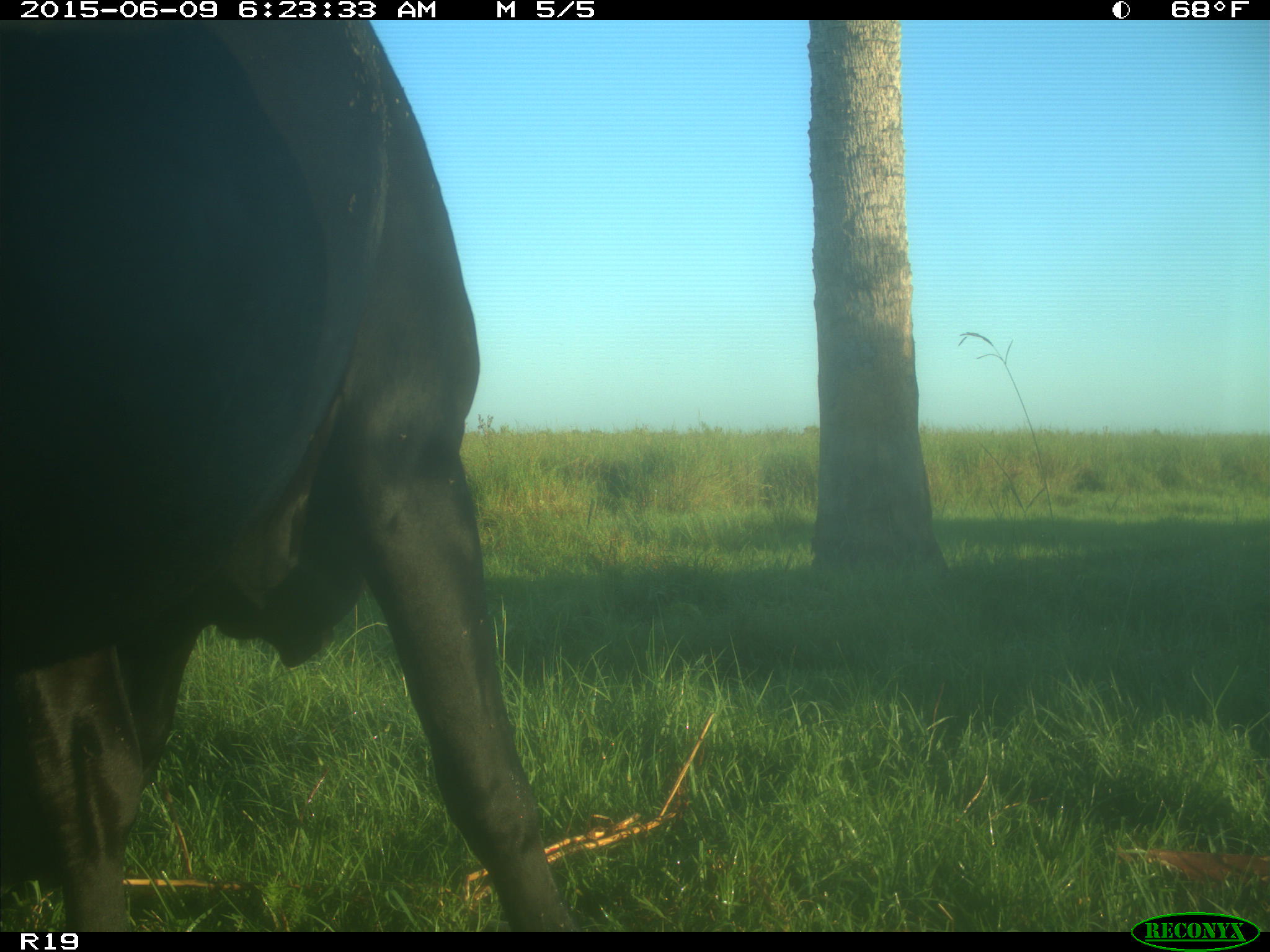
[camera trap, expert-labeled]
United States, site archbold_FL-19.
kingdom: Animalia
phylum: Chordata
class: Mammalia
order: Artiodactyla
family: Bovidae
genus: Bos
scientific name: Bos taurus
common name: domestic cow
Bos taurus (domestic cow).